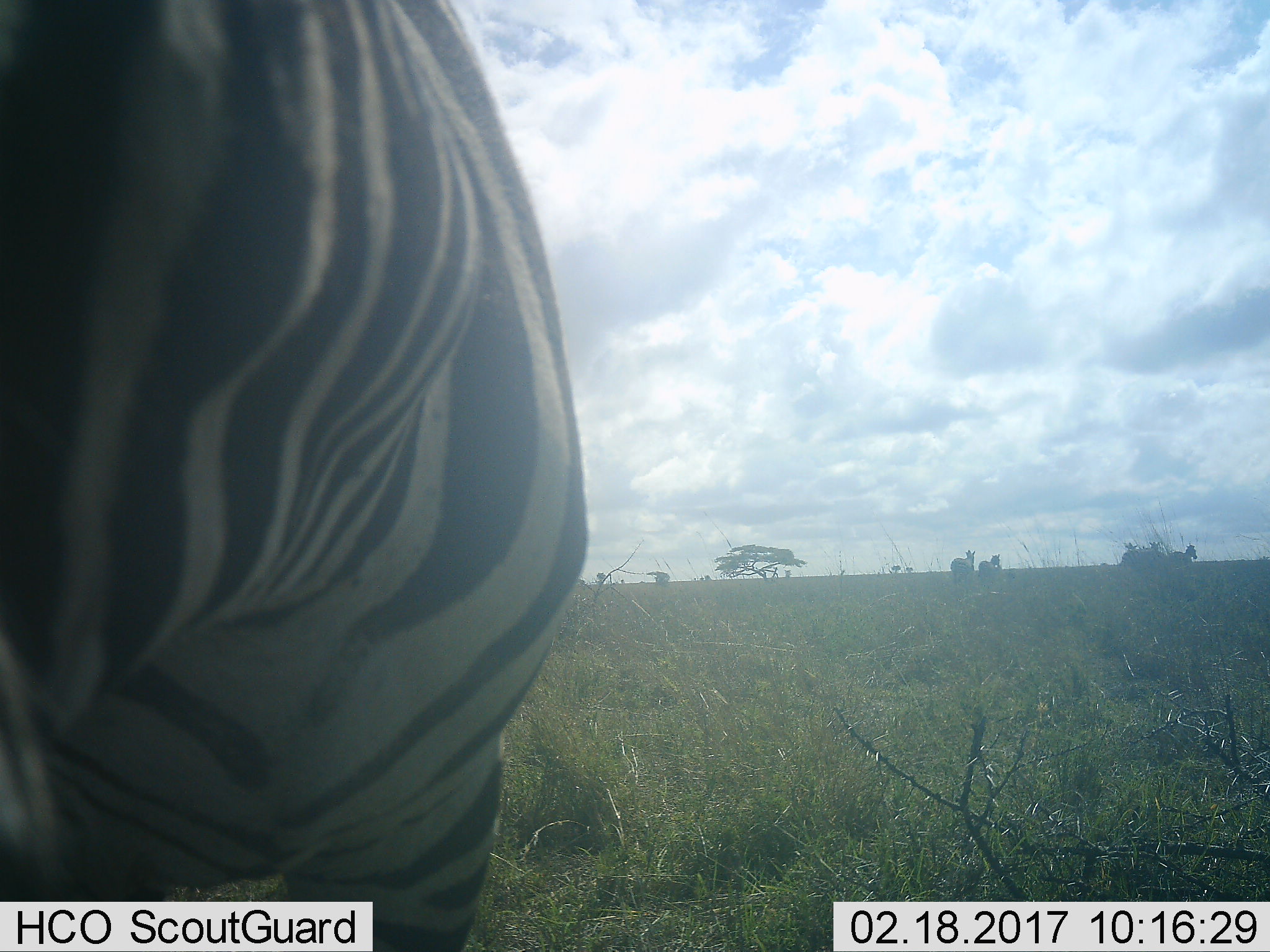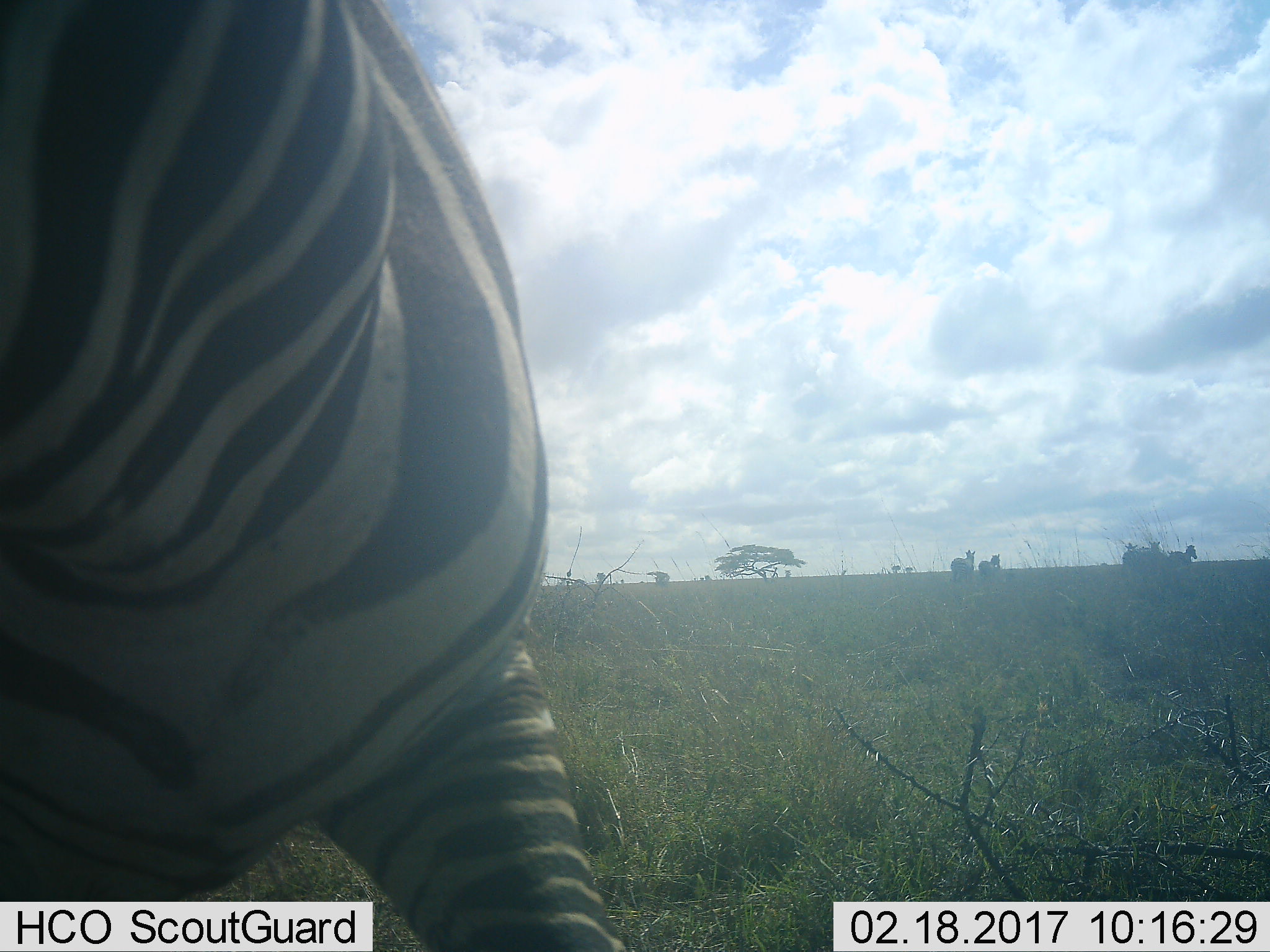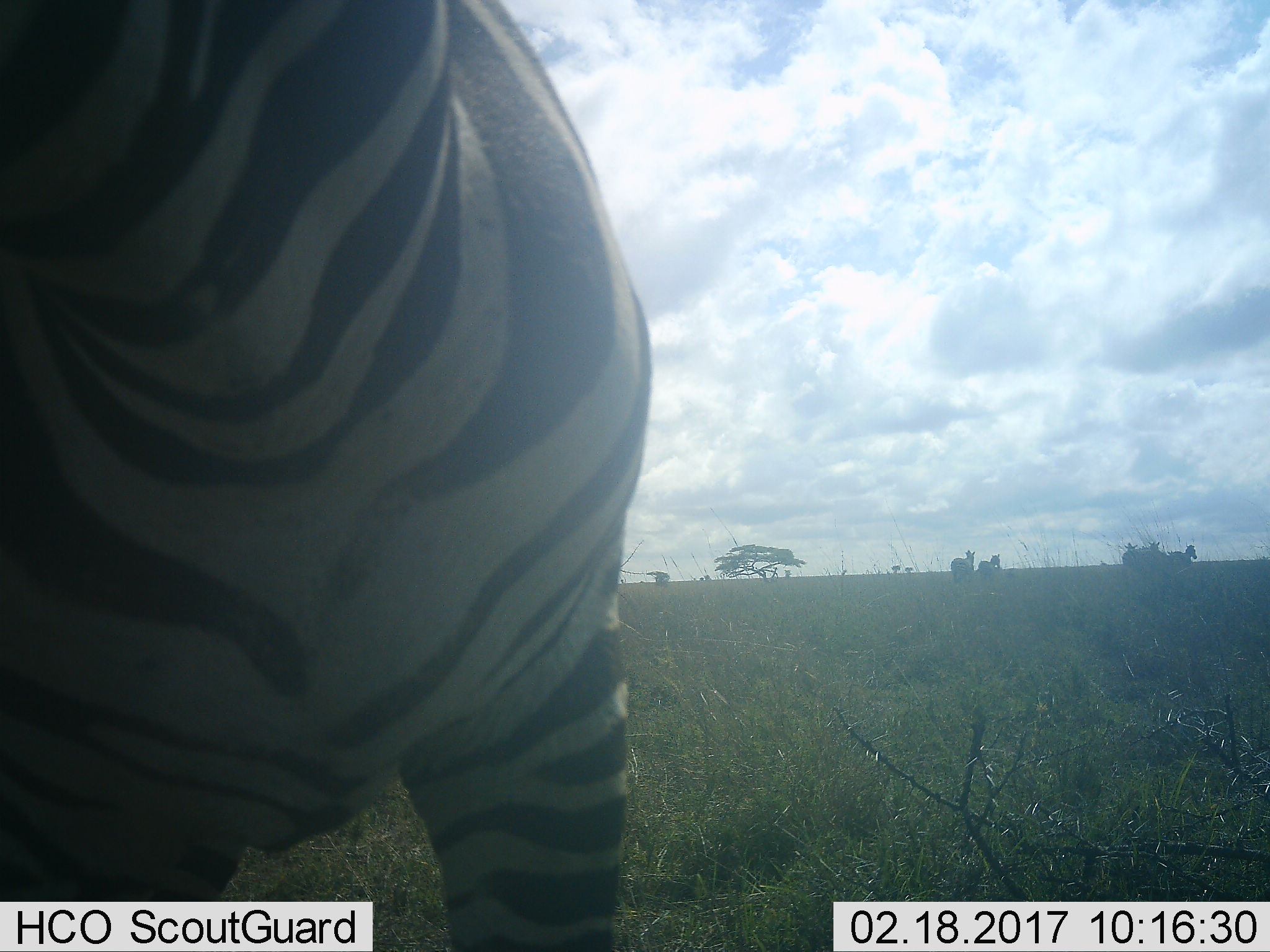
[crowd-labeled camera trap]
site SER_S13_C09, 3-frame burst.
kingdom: Animalia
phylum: Chordata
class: Mammalia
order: Perissodactyla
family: Equidae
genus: Equus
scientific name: Equus quagga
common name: plains zebra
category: zebraplains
Zebraplains (plains zebra) (Equus quagga), count 5. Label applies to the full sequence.